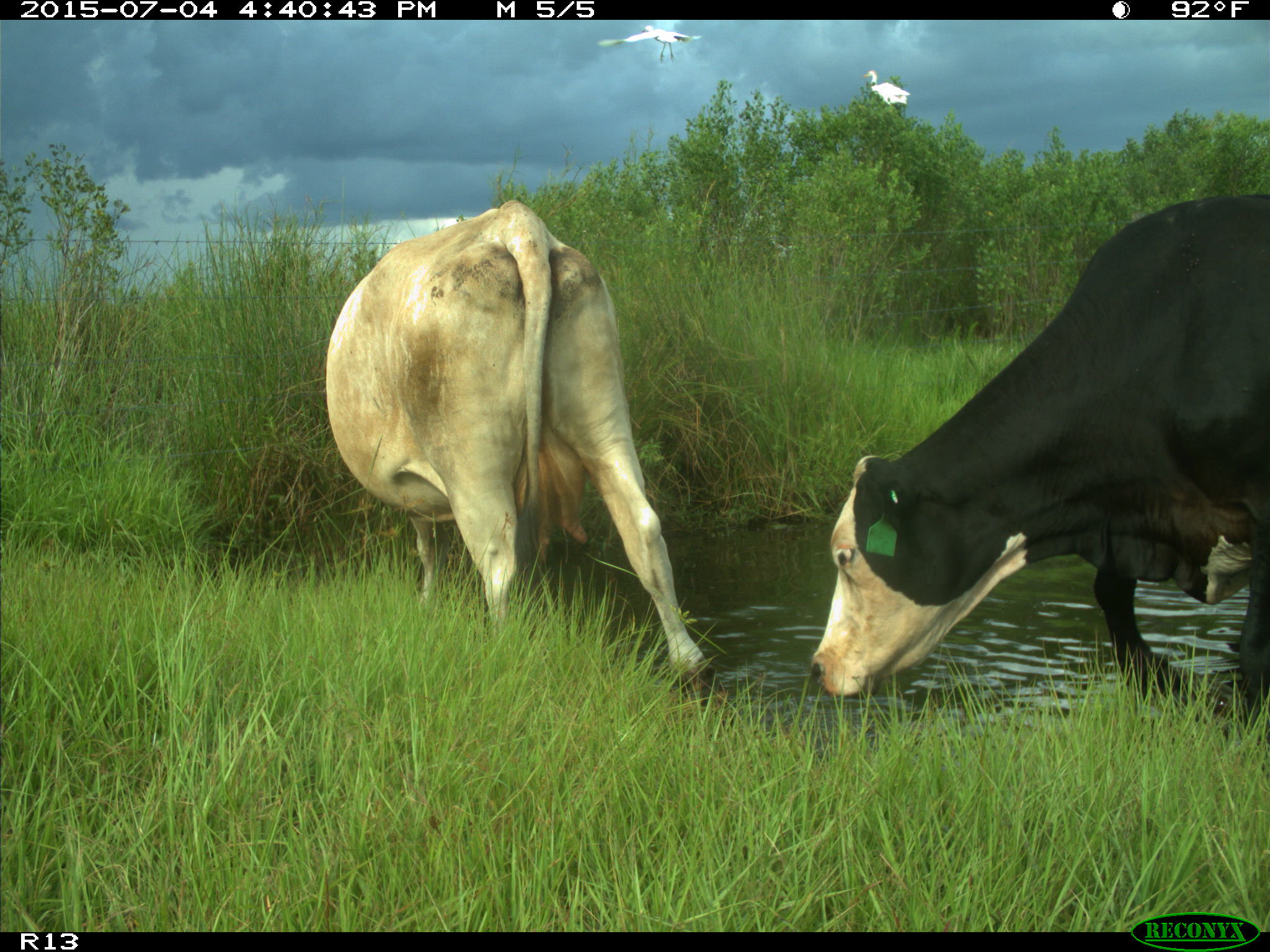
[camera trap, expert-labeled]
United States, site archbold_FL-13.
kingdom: Animalia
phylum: Chordata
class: Mammalia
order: Artiodactyla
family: Bovidae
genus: Bos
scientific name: Bos taurus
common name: domestic cow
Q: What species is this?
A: Bos taurus (domestic cow).